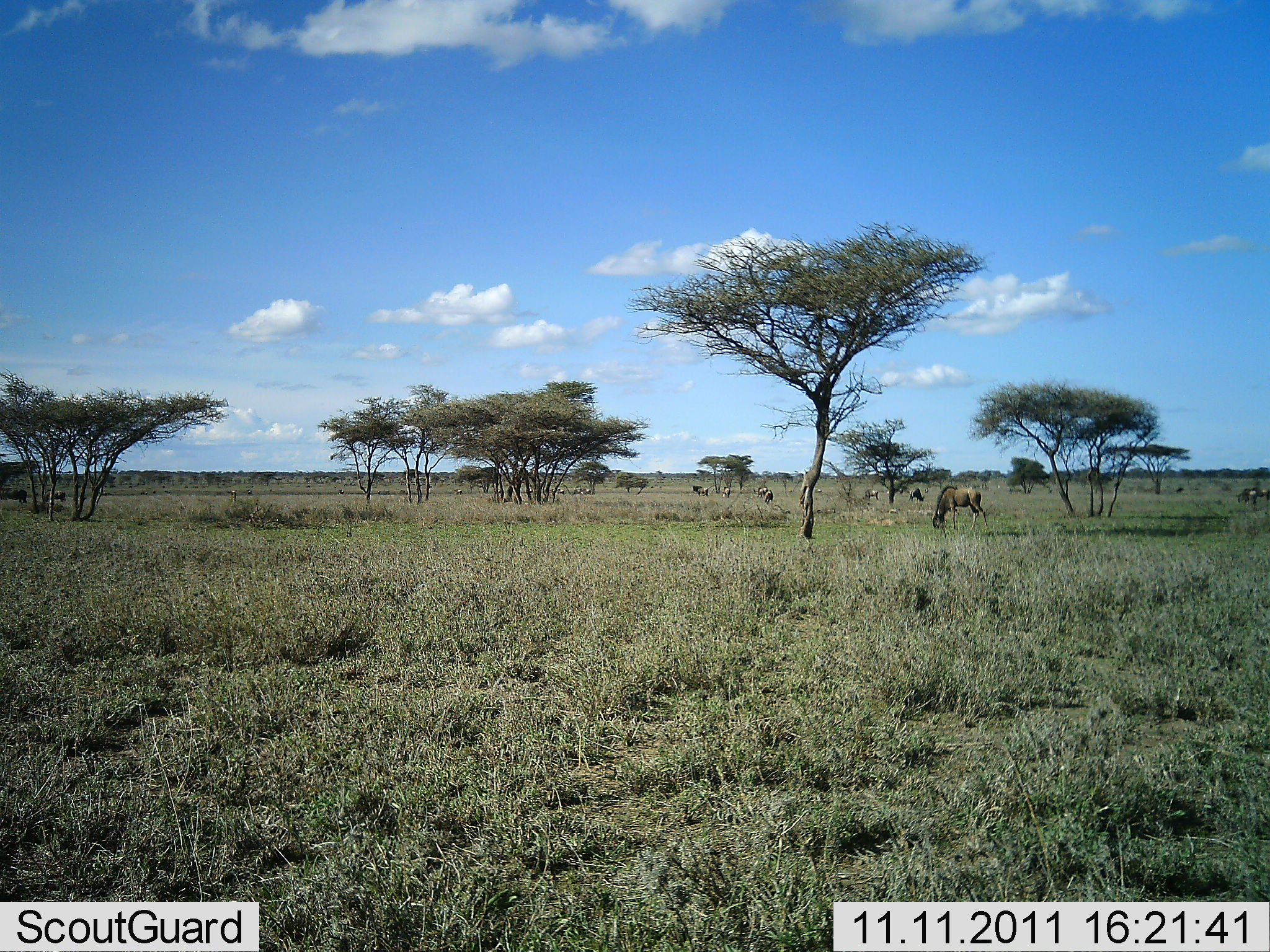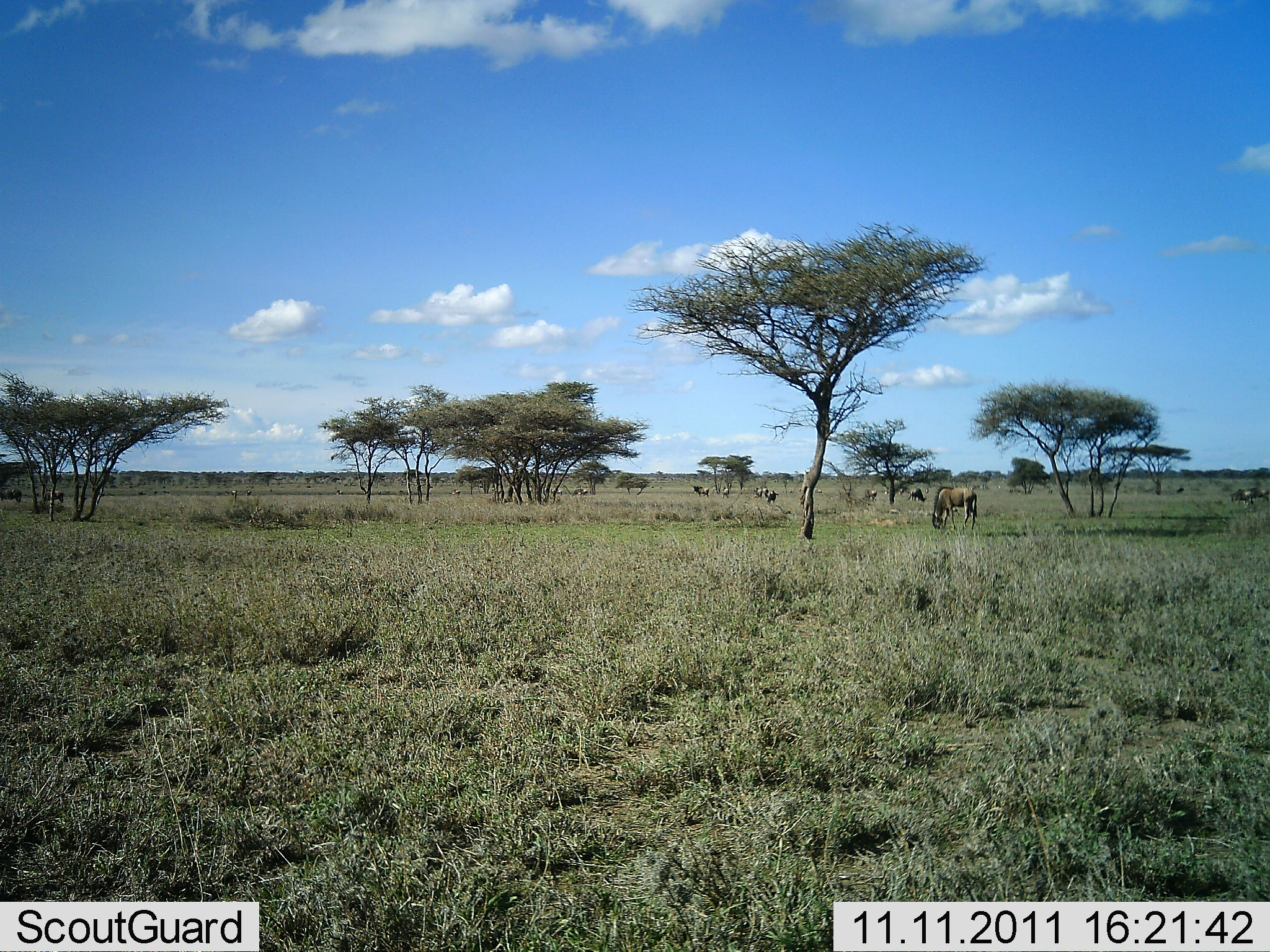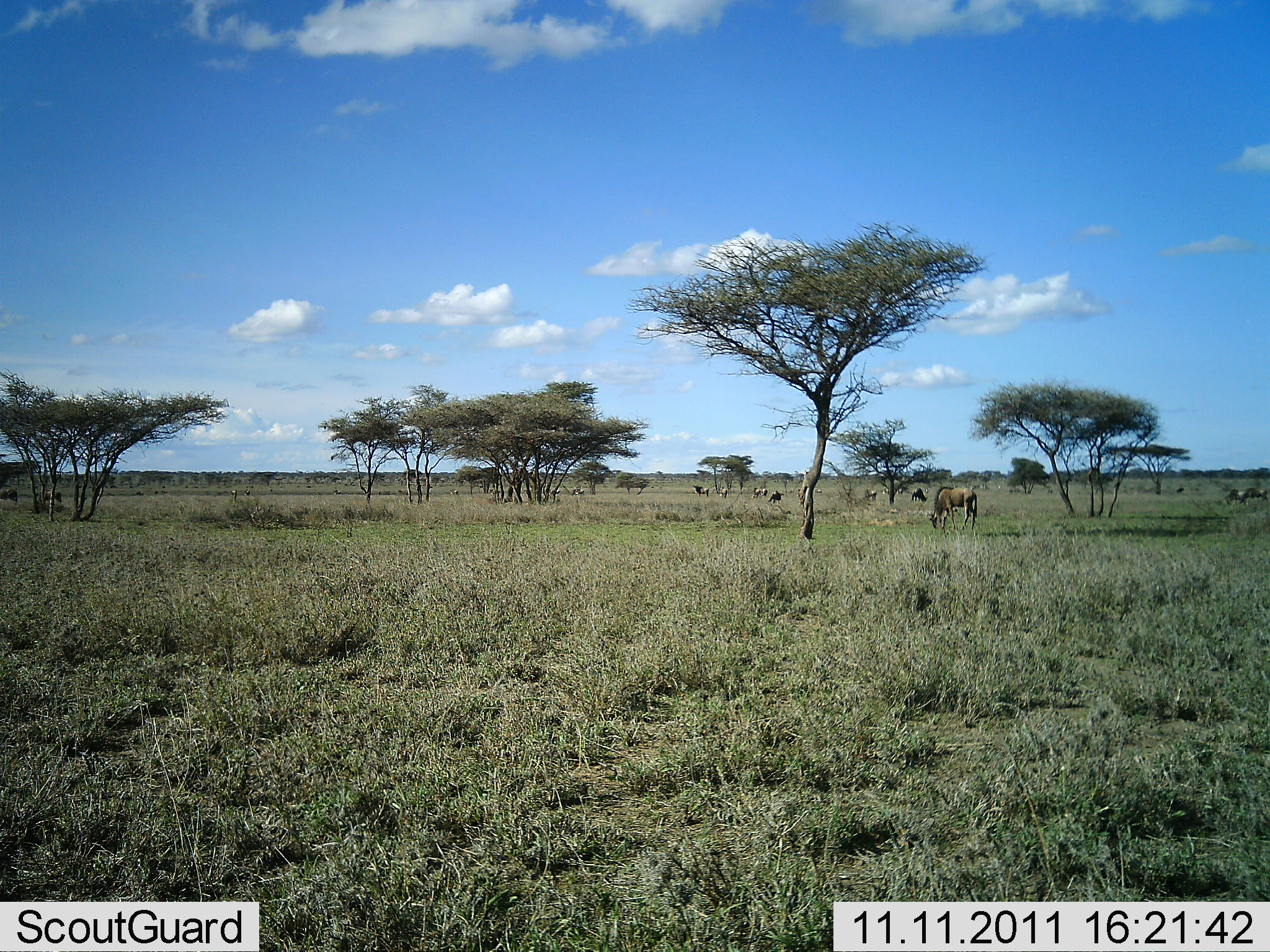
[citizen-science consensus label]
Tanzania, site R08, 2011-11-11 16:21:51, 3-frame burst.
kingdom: Animalia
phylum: Chordata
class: Mammalia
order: Artiodactyla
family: Bovidae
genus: Connochaetes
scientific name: Connochaetes taurinus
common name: blue wildebeest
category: wildebeest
Wildebeest (blue wildebeest) (Connochaetes taurinus), count 11-50. Behavior (volunteer vote fractions): standing 42%, resting 8%, moving 25%, interacting 0%. Young present (vote fraction): 0%. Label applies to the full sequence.